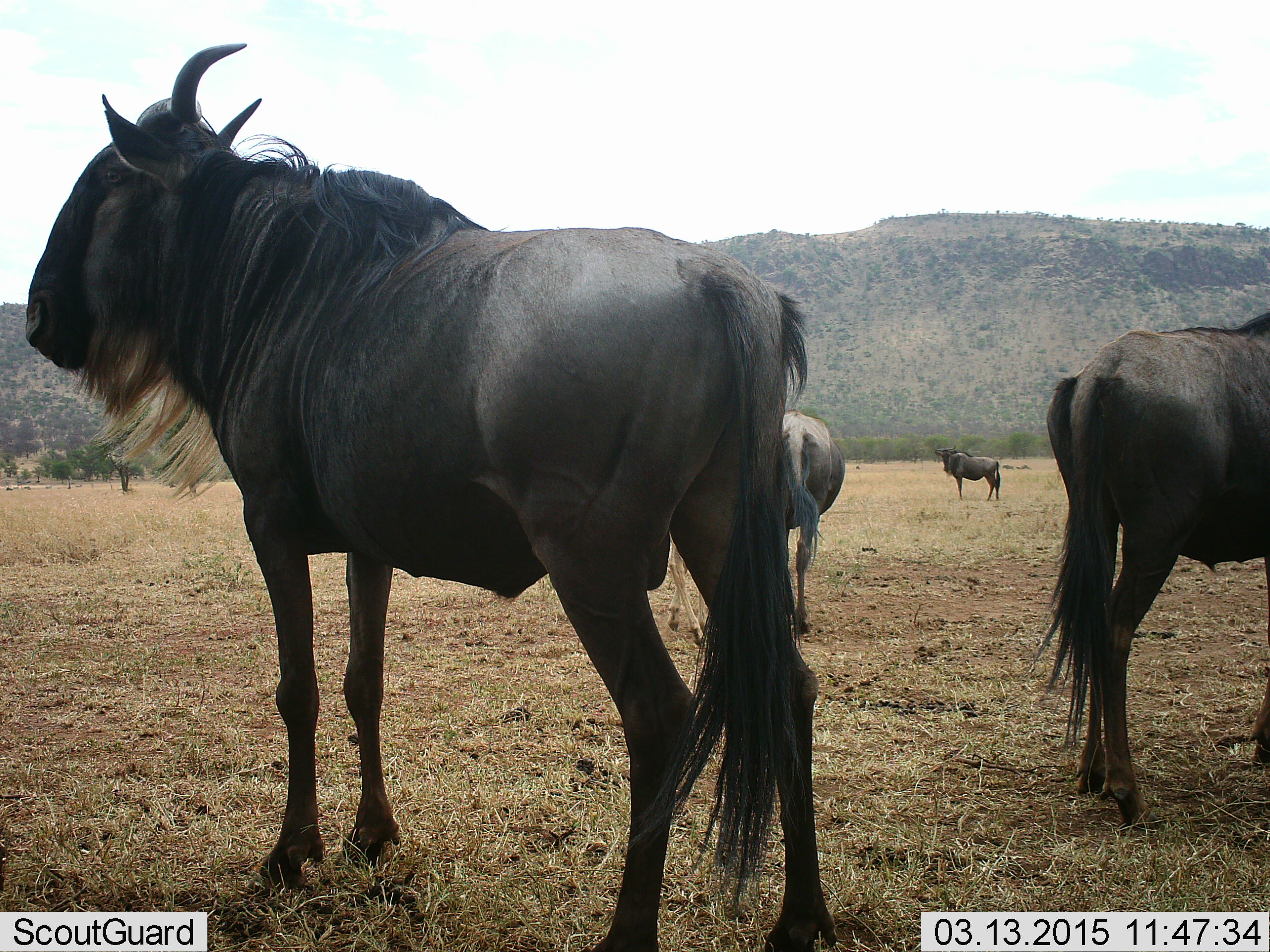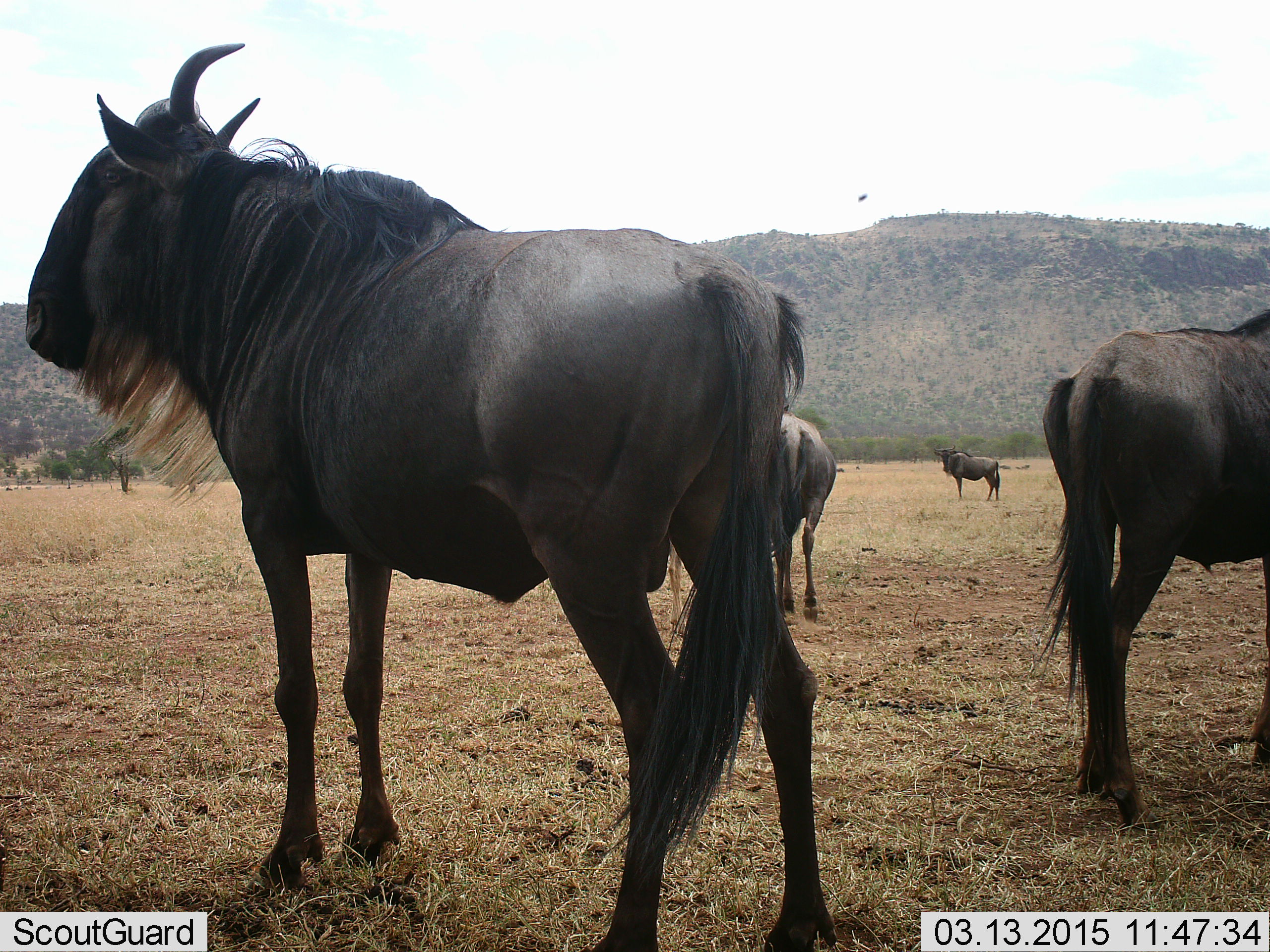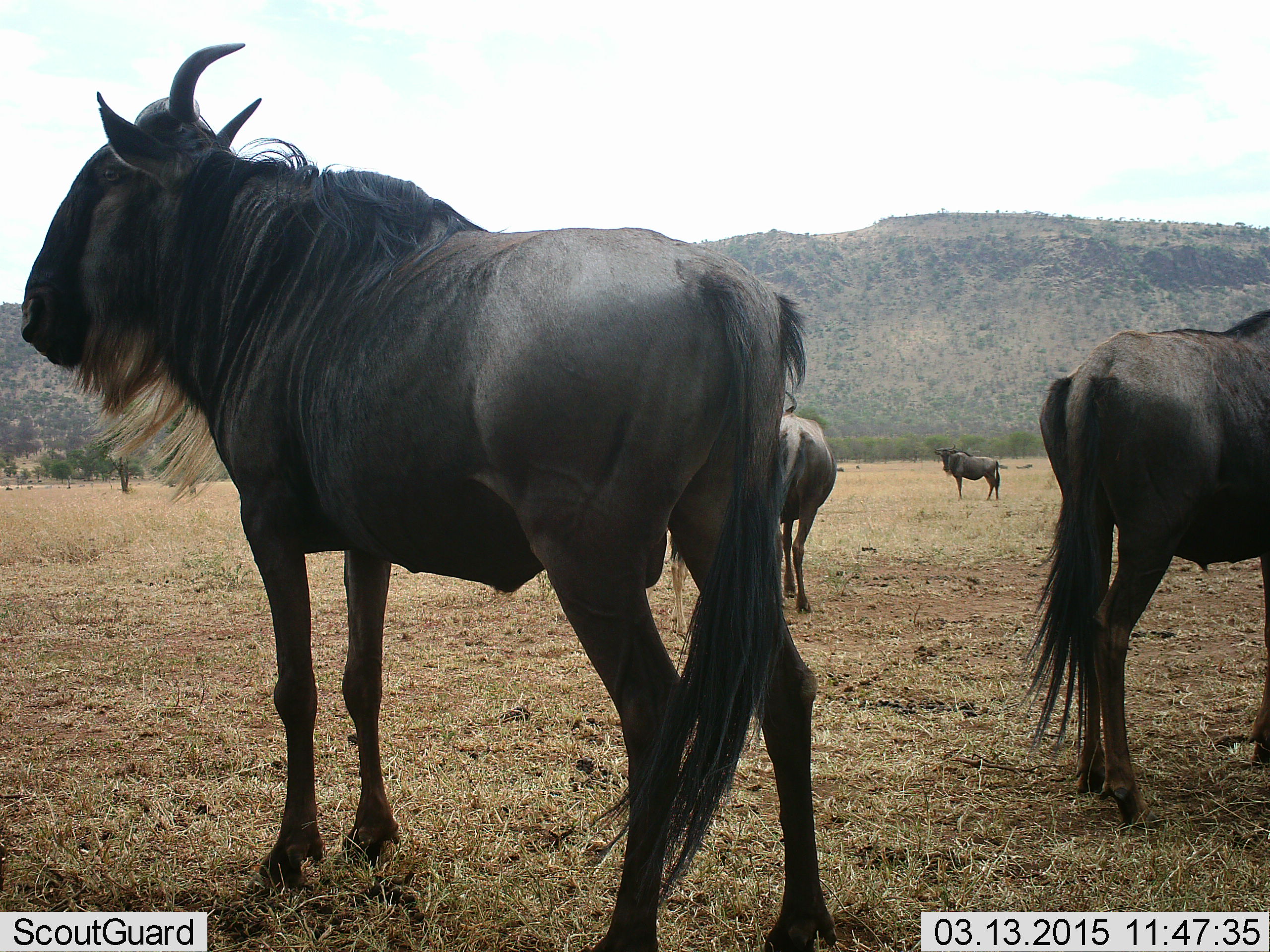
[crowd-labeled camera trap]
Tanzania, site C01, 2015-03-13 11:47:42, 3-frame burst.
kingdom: Animalia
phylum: Chordata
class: Mammalia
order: Artiodactyla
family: Bovidae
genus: Connochaetes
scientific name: Connochaetes taurinus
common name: blue wildebeest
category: wildebeest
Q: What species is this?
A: Wildebeest (blue wildebeest) (Connochaetes taurinus).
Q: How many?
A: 4.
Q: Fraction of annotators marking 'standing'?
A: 100%.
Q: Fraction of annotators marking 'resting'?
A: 0%.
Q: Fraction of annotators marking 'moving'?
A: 23%.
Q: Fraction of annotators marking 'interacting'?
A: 0%.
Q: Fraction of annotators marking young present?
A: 8%.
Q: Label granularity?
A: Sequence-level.